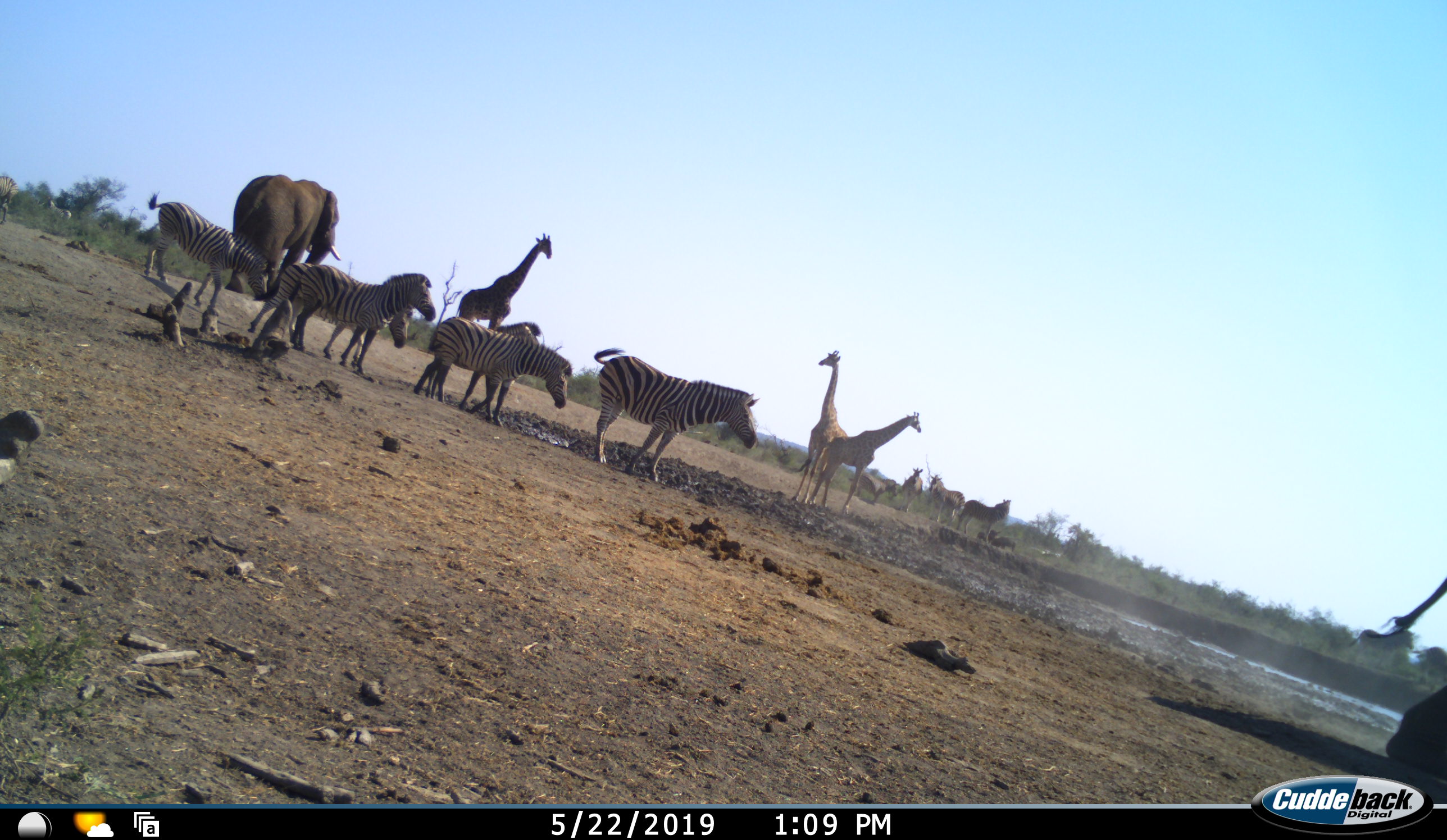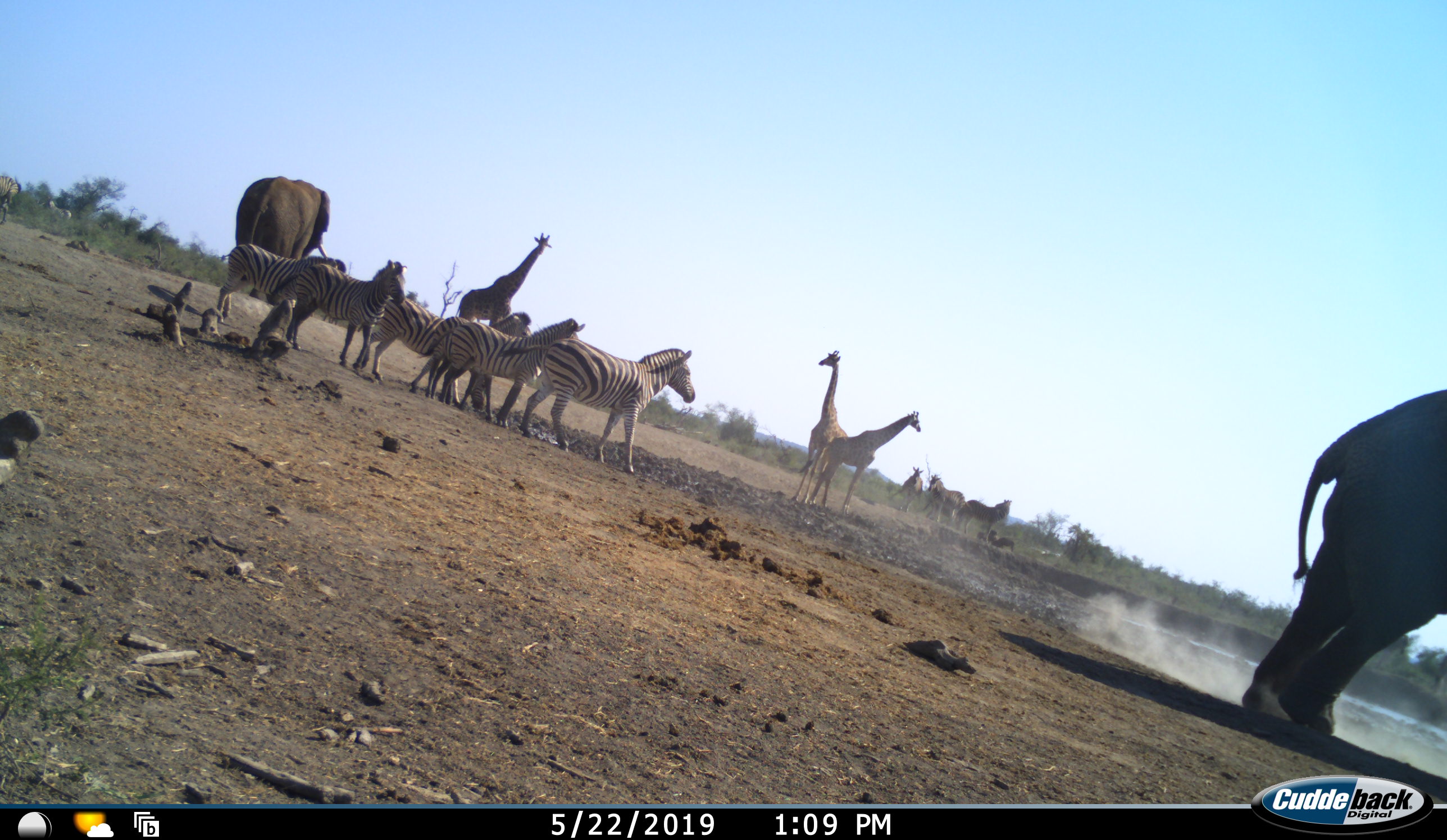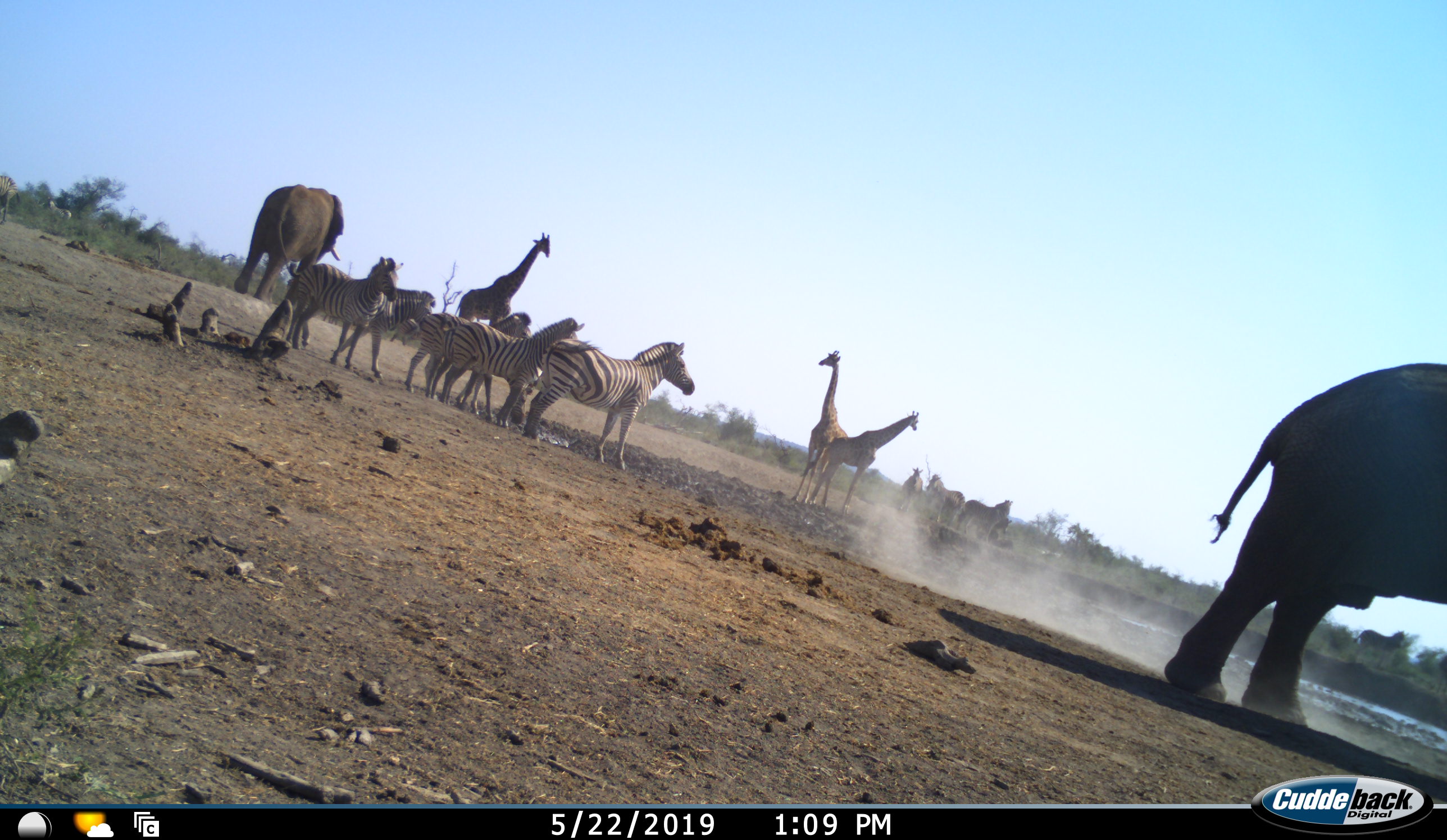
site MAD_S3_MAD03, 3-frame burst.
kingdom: Animalia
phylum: Chordata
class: Mammalia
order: Proboscidea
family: Elephantidae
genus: Loxodonta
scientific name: Loxodonta africana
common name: african bush elephant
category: elephant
Elephant (african bush elephant) (Loxodonta africana), count 2. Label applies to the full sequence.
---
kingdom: Animalia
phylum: Chordata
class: Mammalia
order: Artiodactyla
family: Giraffidae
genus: Giraffa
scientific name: Giraffa camelopardalis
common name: giraffe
Giraffe (Giraffa camelopardalis), count 3. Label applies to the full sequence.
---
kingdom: Animalia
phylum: Chordata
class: Mammalia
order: Perissodactyla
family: Equidae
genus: Equus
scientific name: Equus quagga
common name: plains zebra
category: zebraplains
Zebraplains (plains zebra) (Equus quagga), count 10. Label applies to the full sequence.